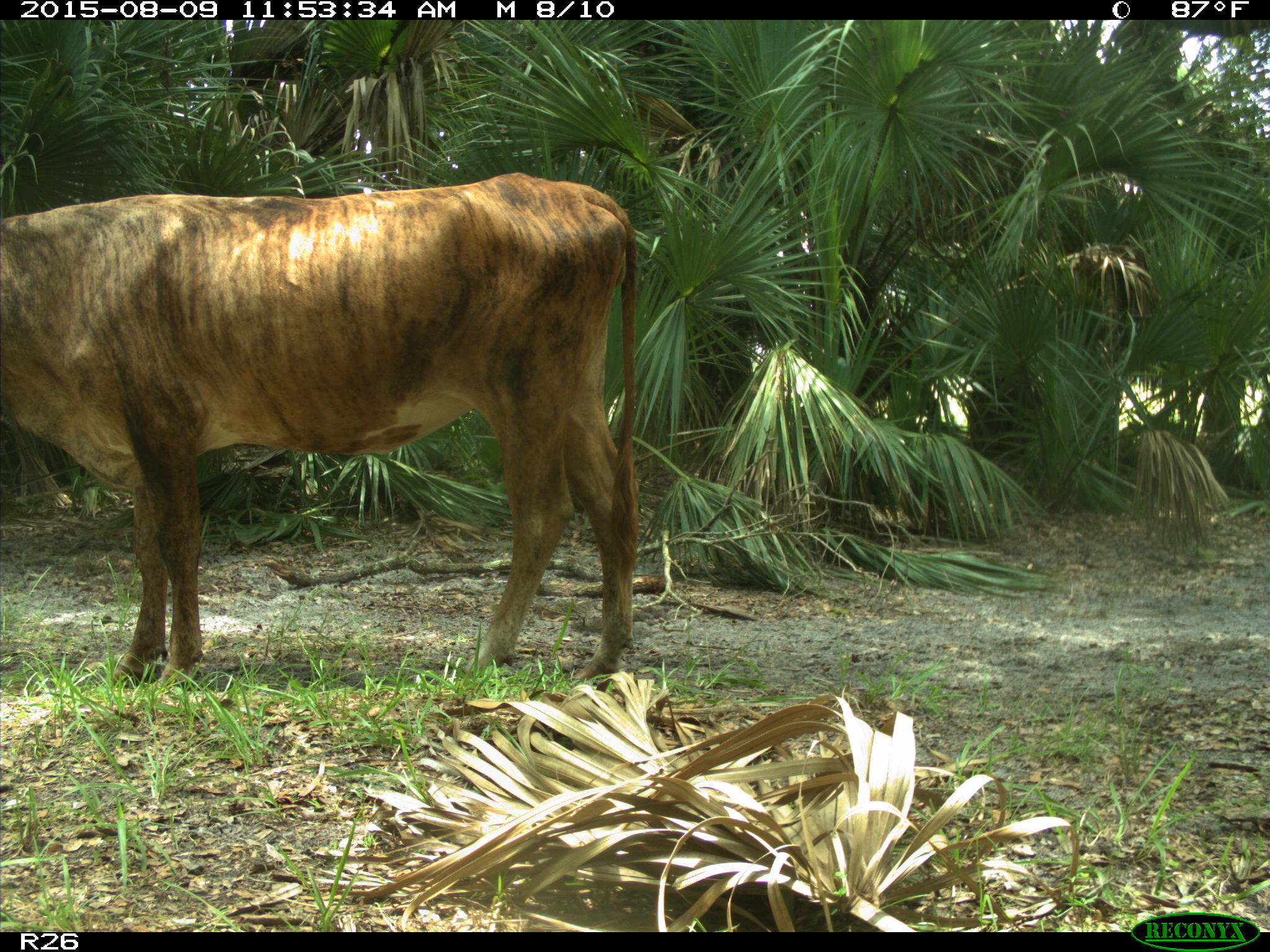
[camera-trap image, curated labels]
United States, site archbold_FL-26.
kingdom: Animalia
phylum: Chordata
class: Mammalia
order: Artiodactyla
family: Bovidae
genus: Bos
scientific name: Bos taurus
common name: domestic cow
Bos taurus (domestic cow).